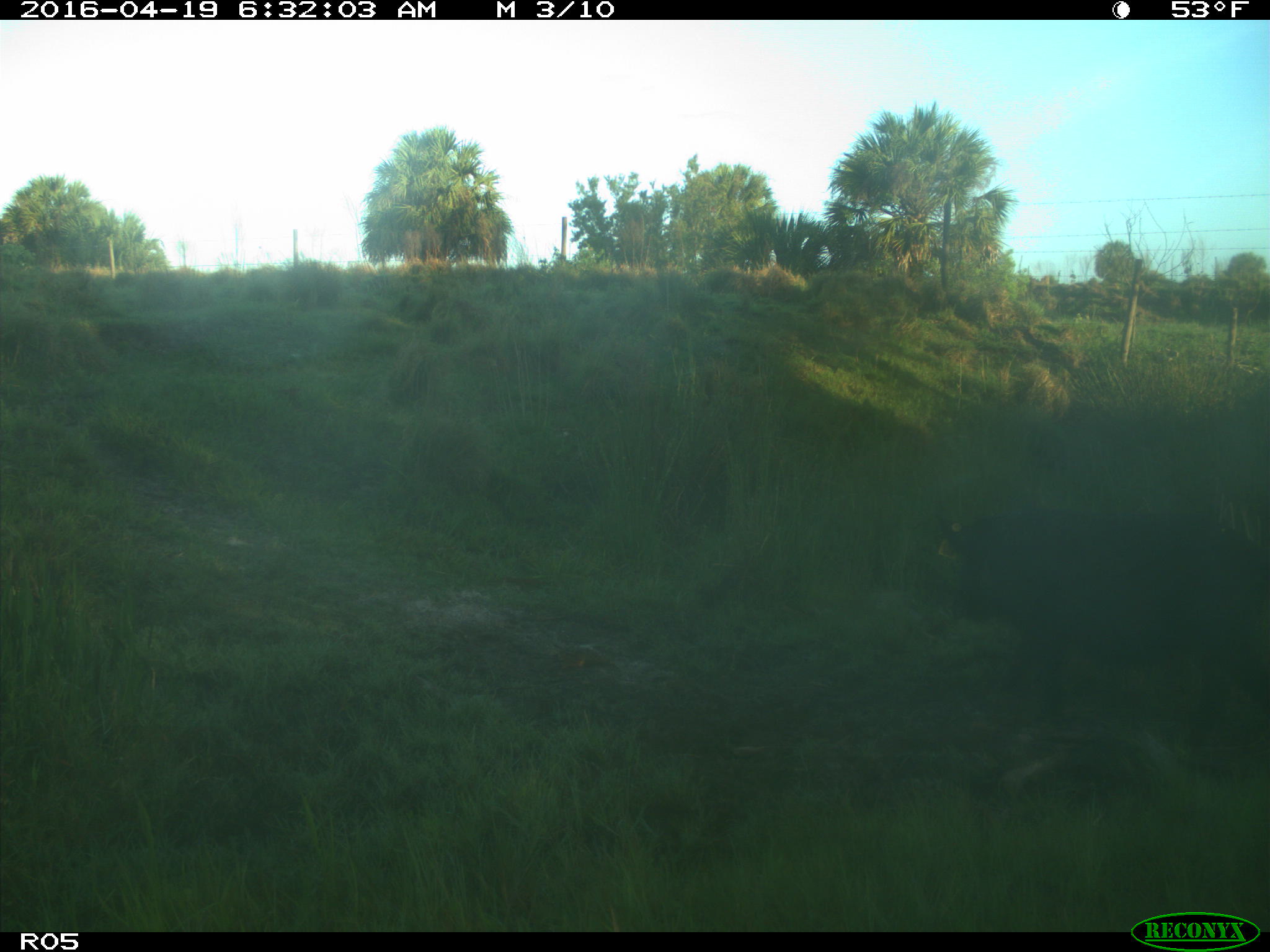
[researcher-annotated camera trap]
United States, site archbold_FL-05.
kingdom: Animalia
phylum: Chordata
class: Mammalia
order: Artiodactyla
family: Suidae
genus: Sus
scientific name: Sus scrofa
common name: wild boar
Sus scrofa (wild boar).